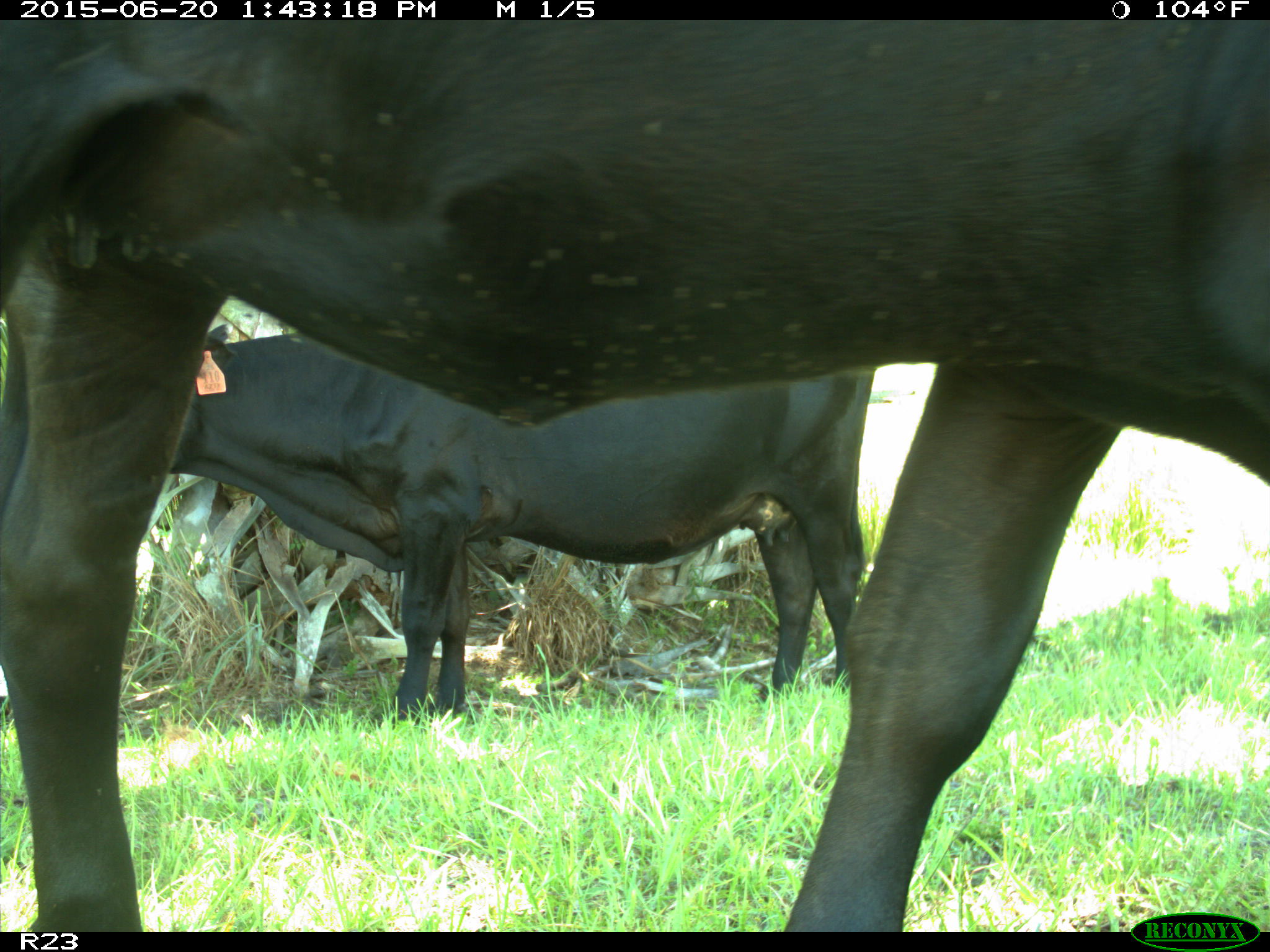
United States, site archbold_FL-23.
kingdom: Animalia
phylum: Chordata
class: Mammalia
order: Artiodactyla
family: Bovidae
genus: Bos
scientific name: Bos taurus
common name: domestic cow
Bos taurus (domestic cow).